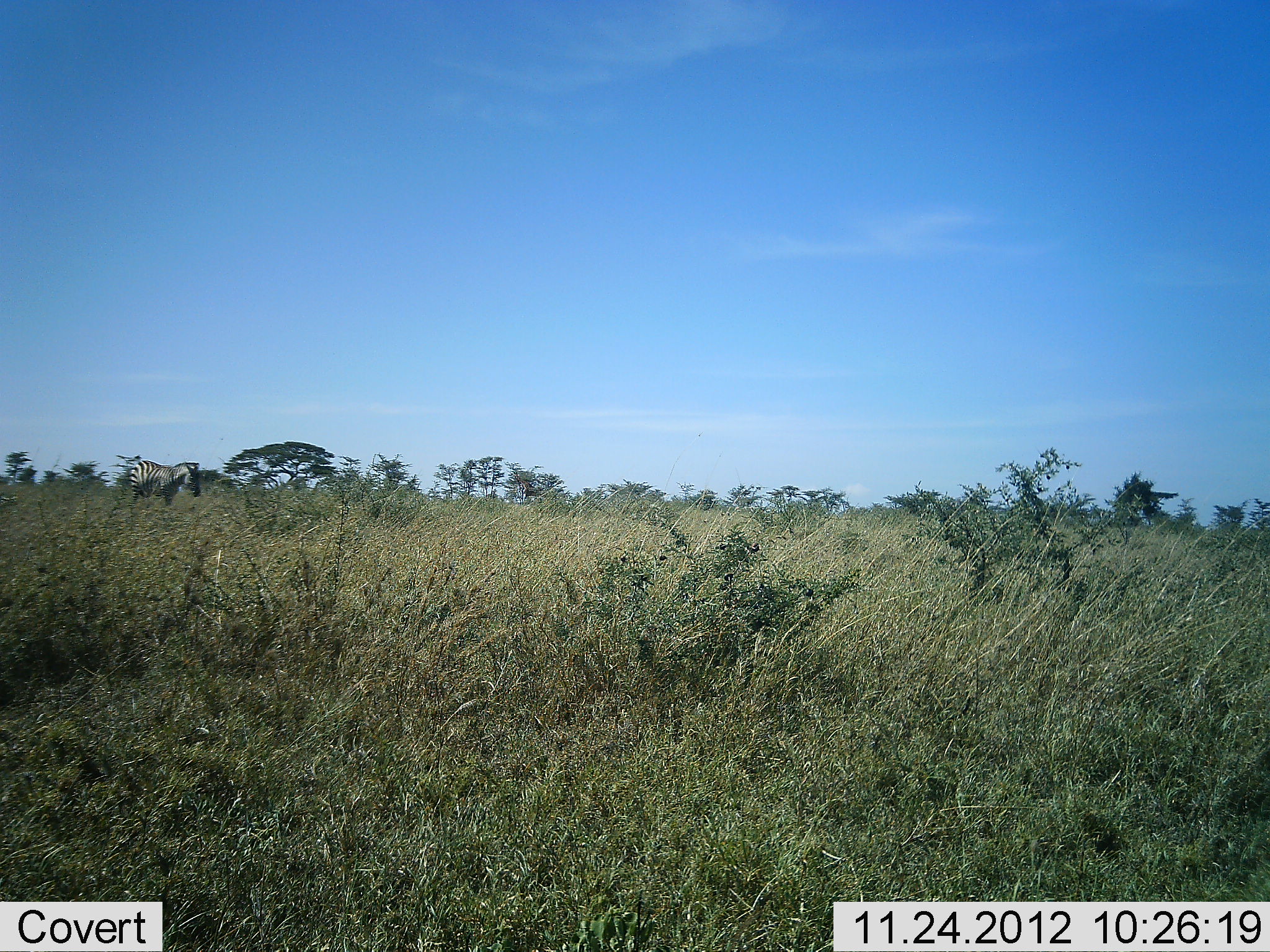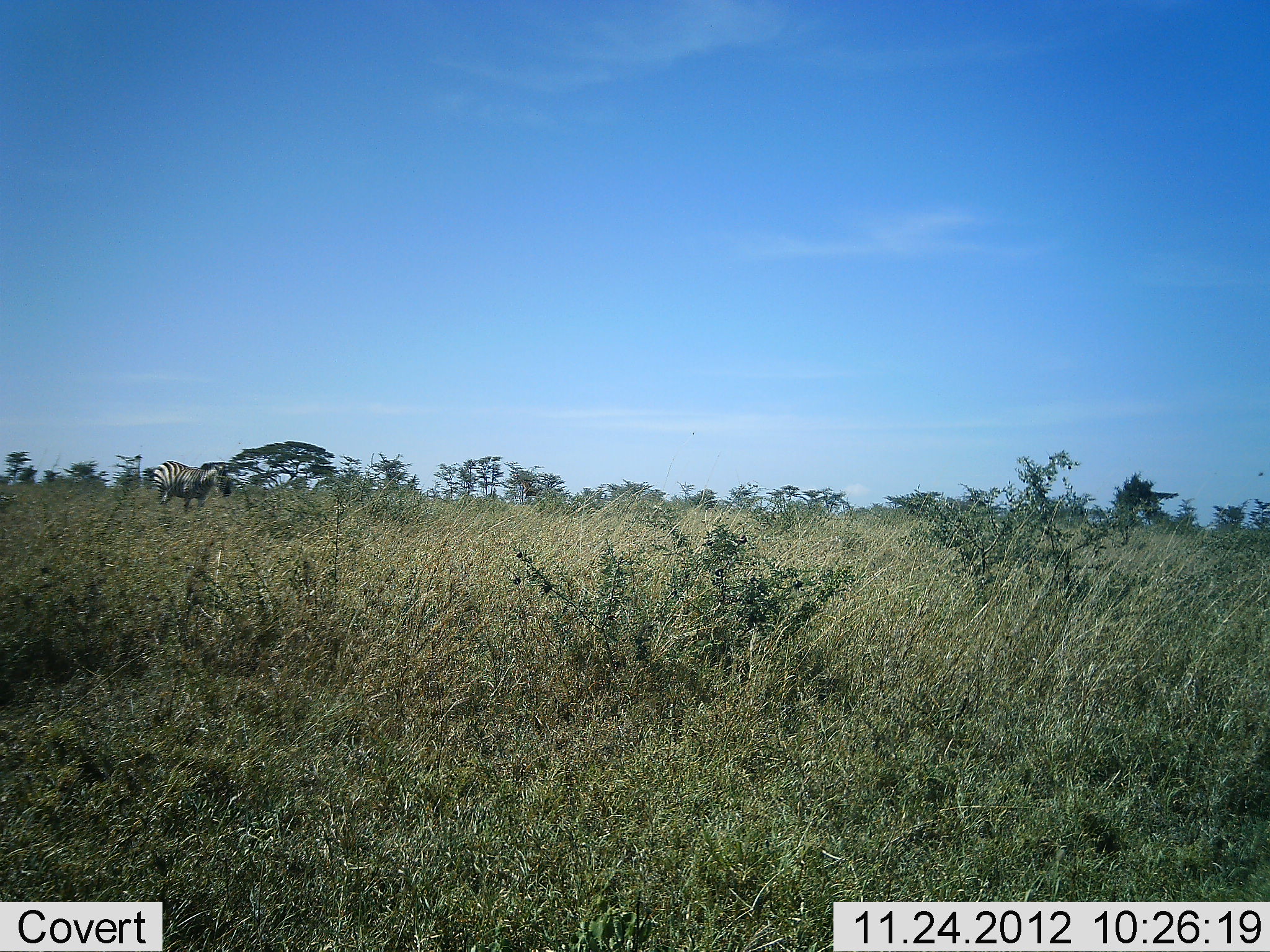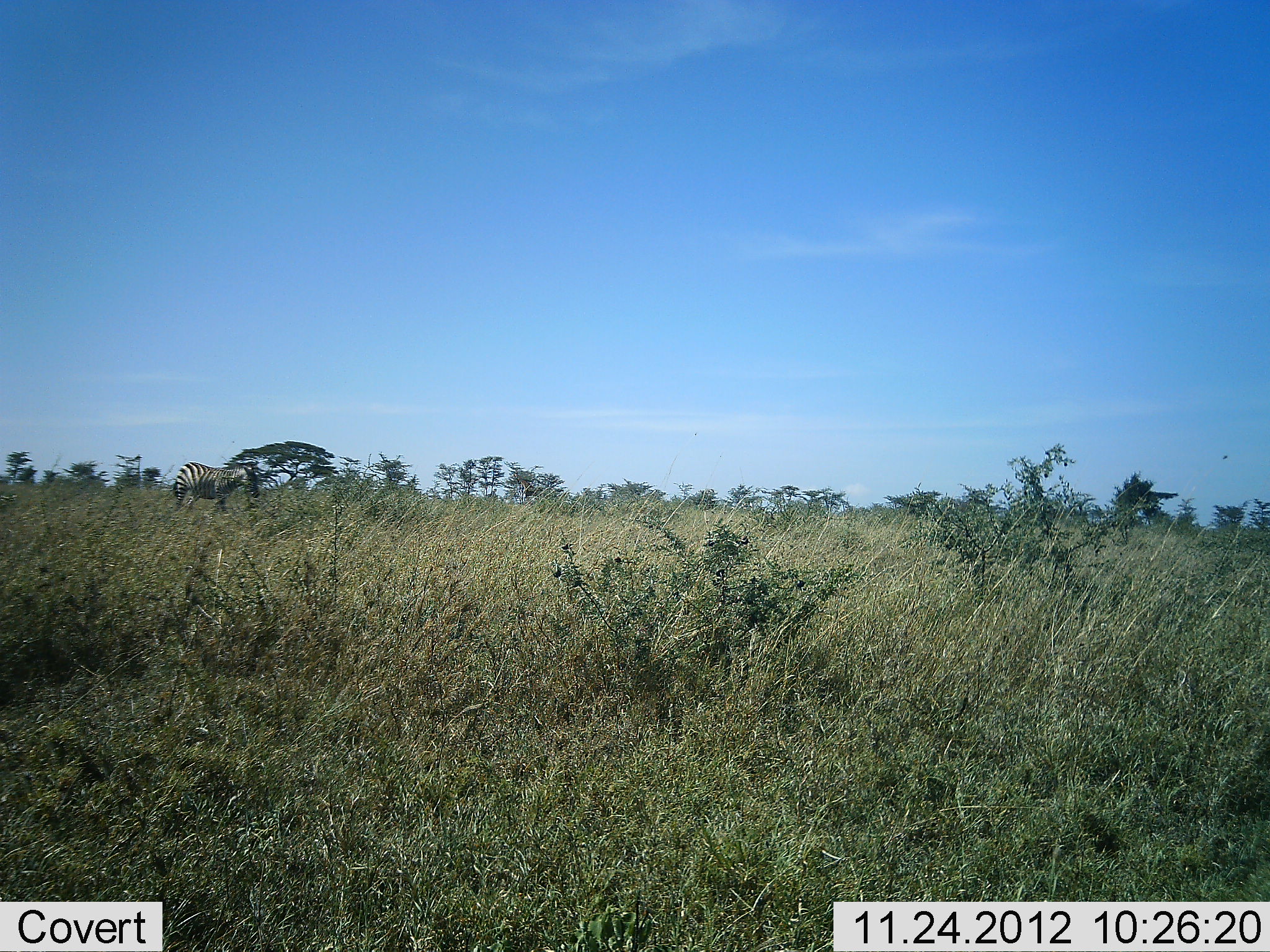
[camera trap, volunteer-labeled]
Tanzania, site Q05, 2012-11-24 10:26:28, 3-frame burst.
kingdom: Animalia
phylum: Chordata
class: Mammalia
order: Perissodactyla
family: Equidae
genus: Equus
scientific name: Equus quagga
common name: plains zebra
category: zebra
Zebra (plains zebra) (Equus quagga), count 1. Behavior (volunteer vote fractions): standing 10%, resting 0%, moving 90%, interacting 0%. Young present (vote fraction): 0%. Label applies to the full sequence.